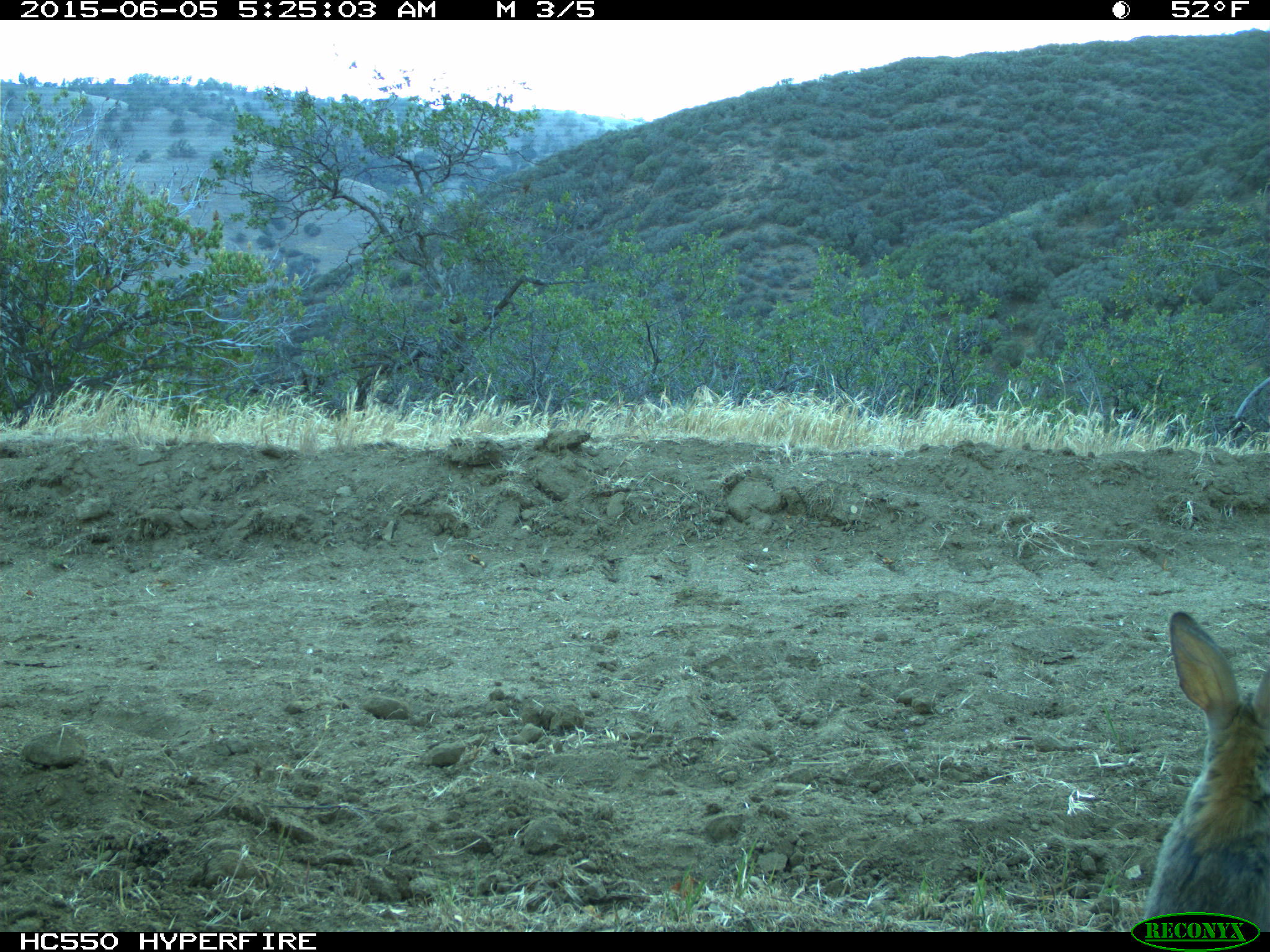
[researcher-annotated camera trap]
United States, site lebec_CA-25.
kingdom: Animalia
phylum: Chordata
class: Mammalia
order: Lagomorpha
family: Leporidae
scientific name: Leporidae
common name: rabbits and hares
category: unidentified rabbit